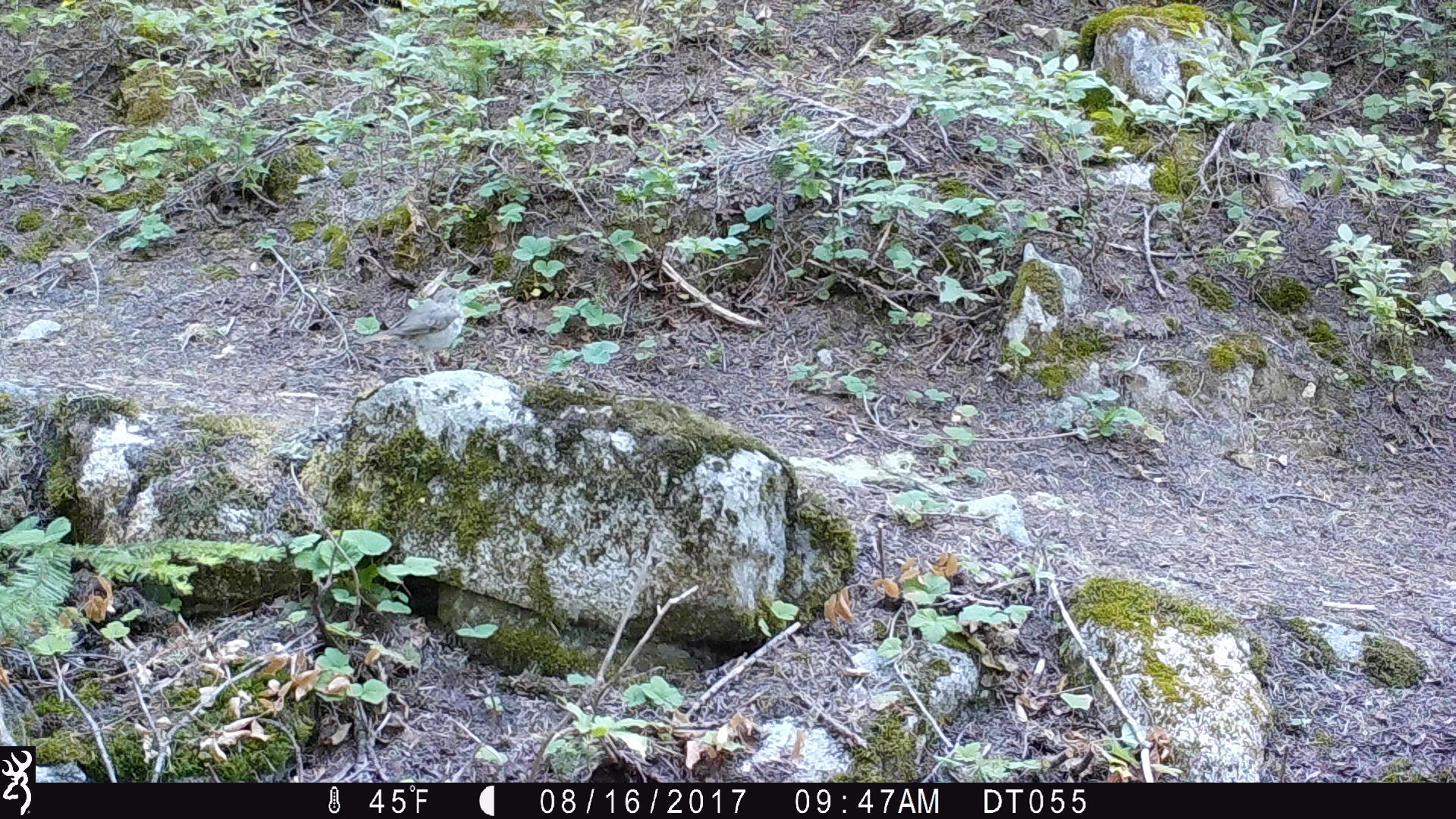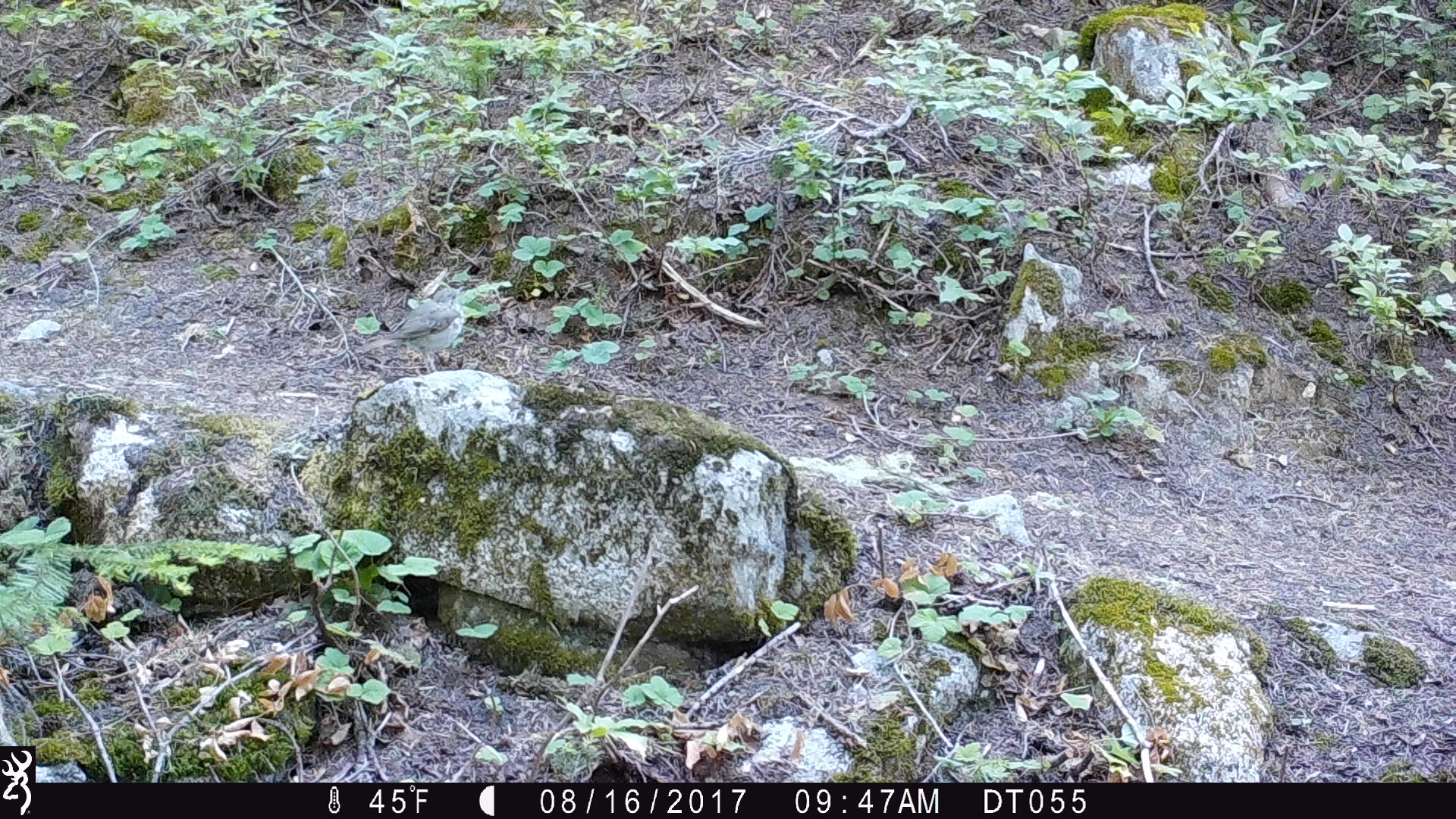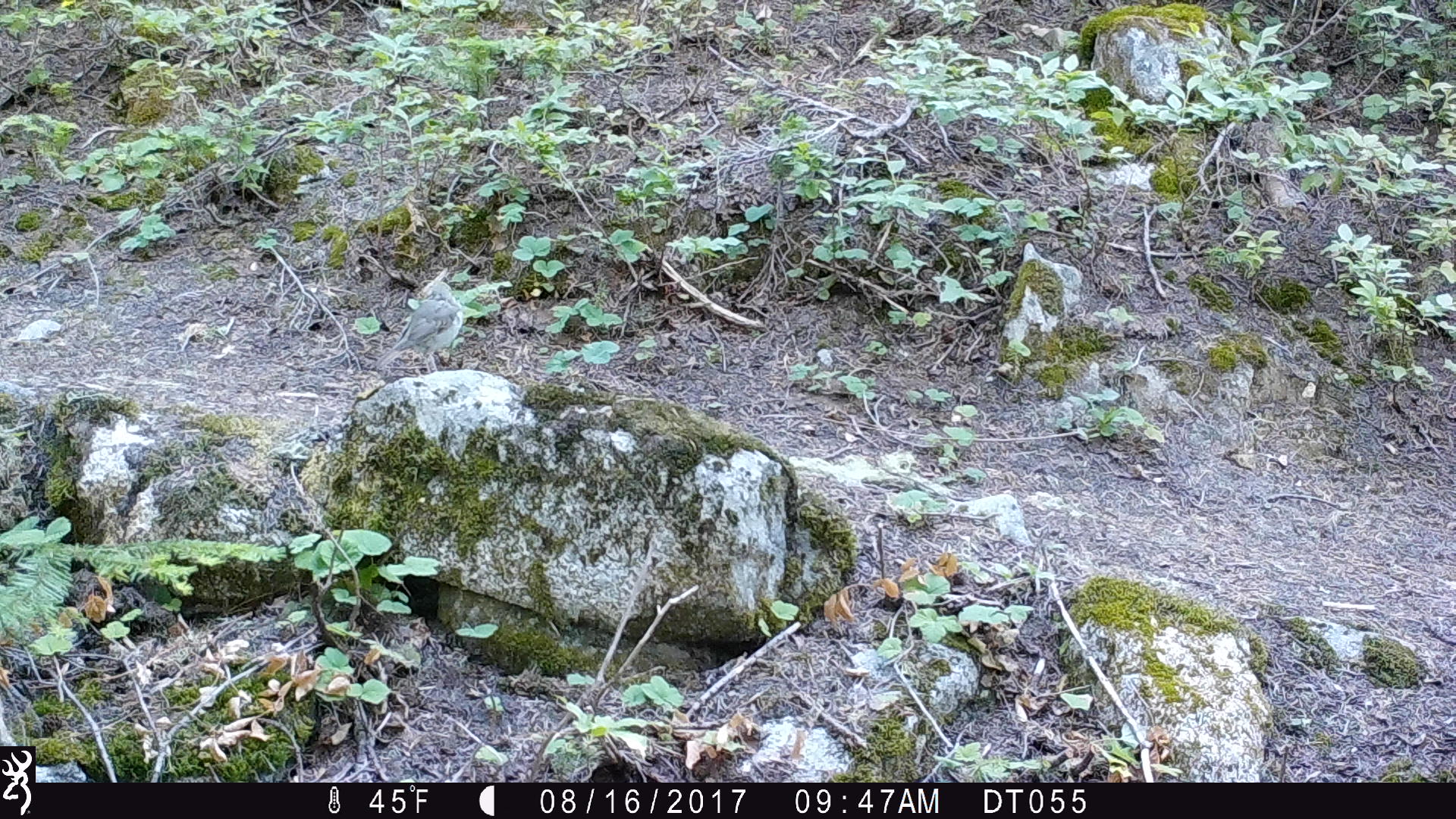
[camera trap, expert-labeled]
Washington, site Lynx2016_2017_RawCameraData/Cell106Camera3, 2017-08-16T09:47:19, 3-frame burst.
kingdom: Animalia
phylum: Chordata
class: Aves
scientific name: Aves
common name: birds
Aves (birds). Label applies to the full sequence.